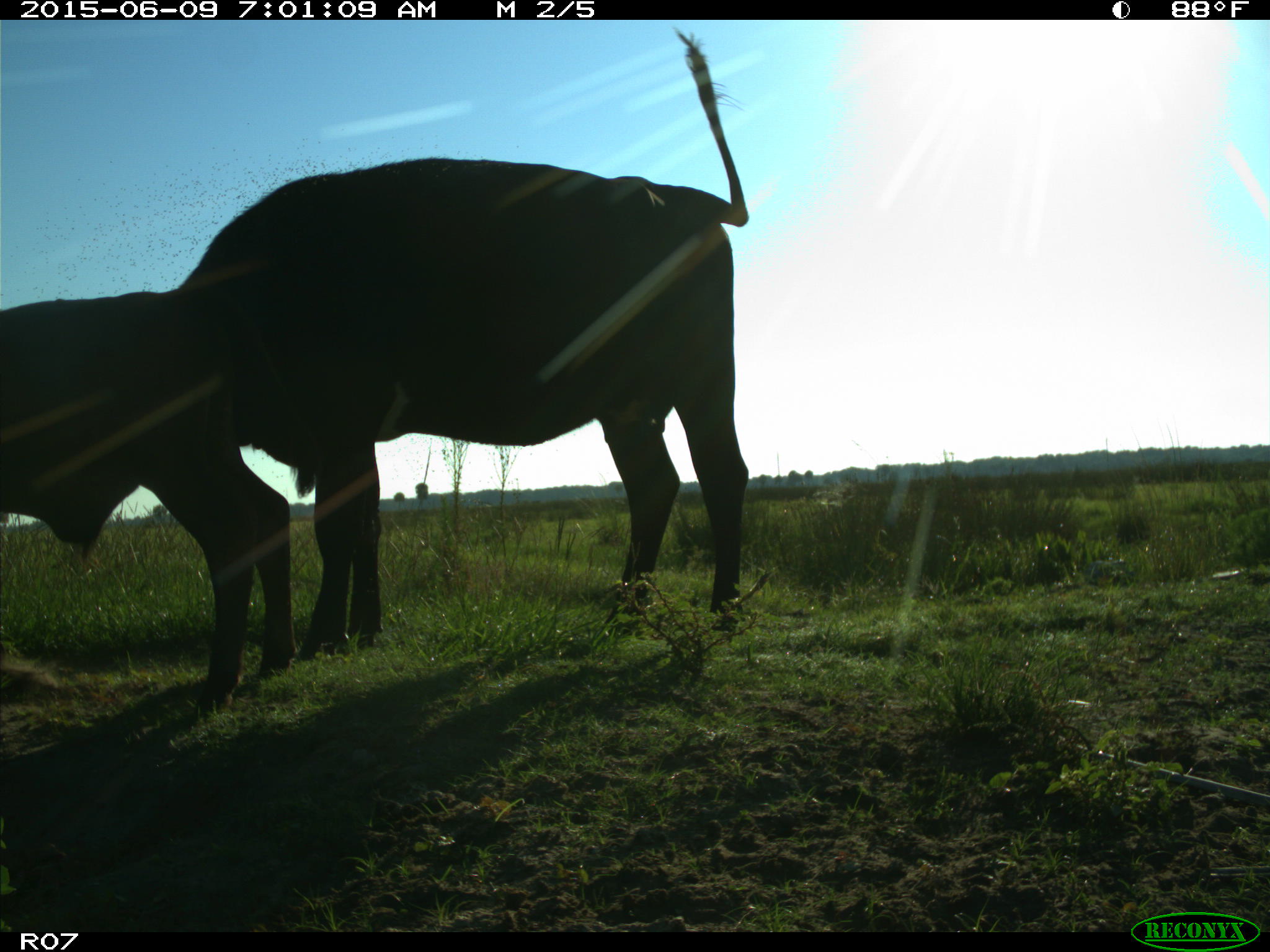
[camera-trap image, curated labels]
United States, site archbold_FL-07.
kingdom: Animalia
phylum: Chordata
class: Mammalia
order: Artiodactyla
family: Bovidae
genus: Bos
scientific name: Bos taurus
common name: domestic cow